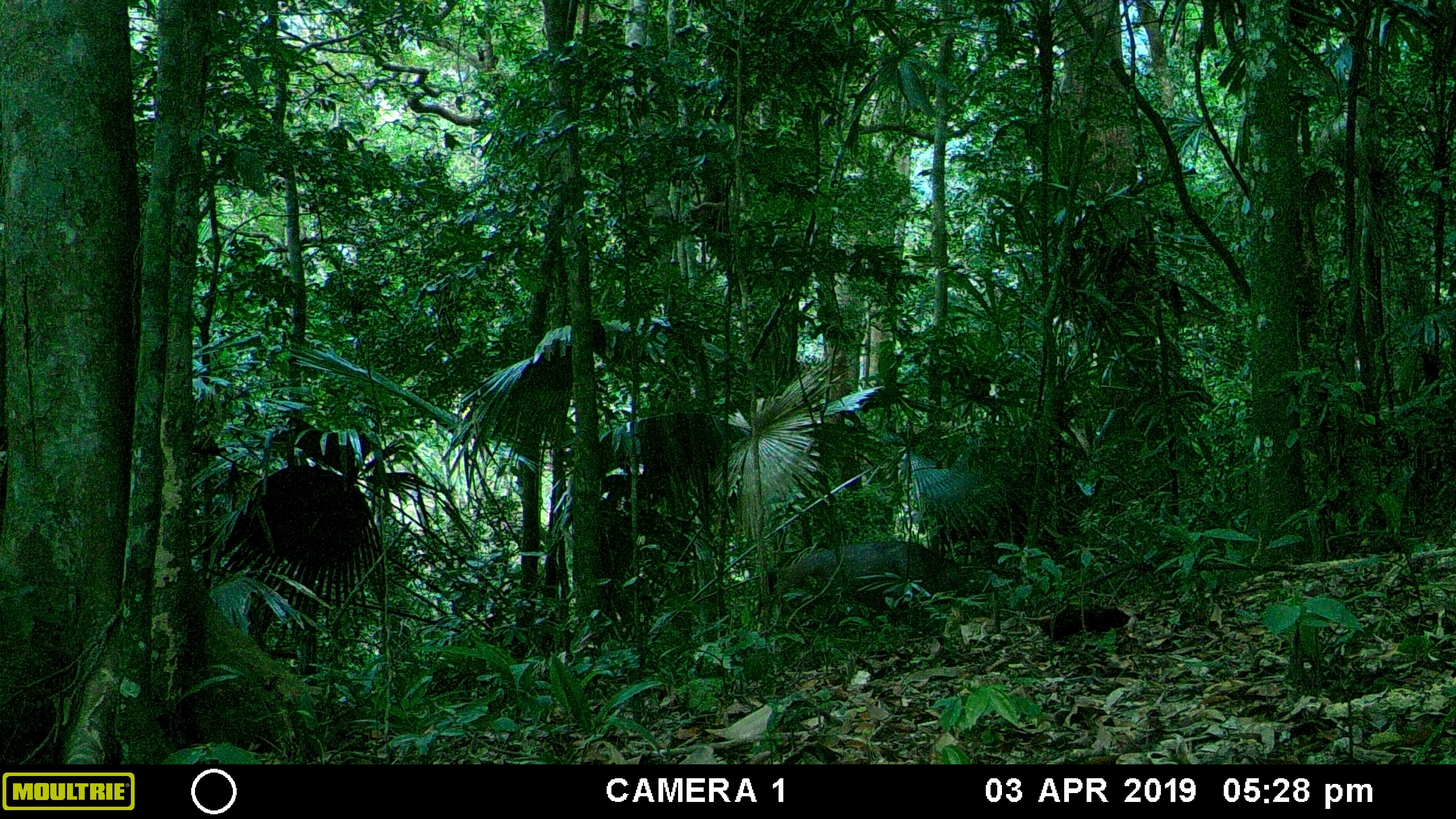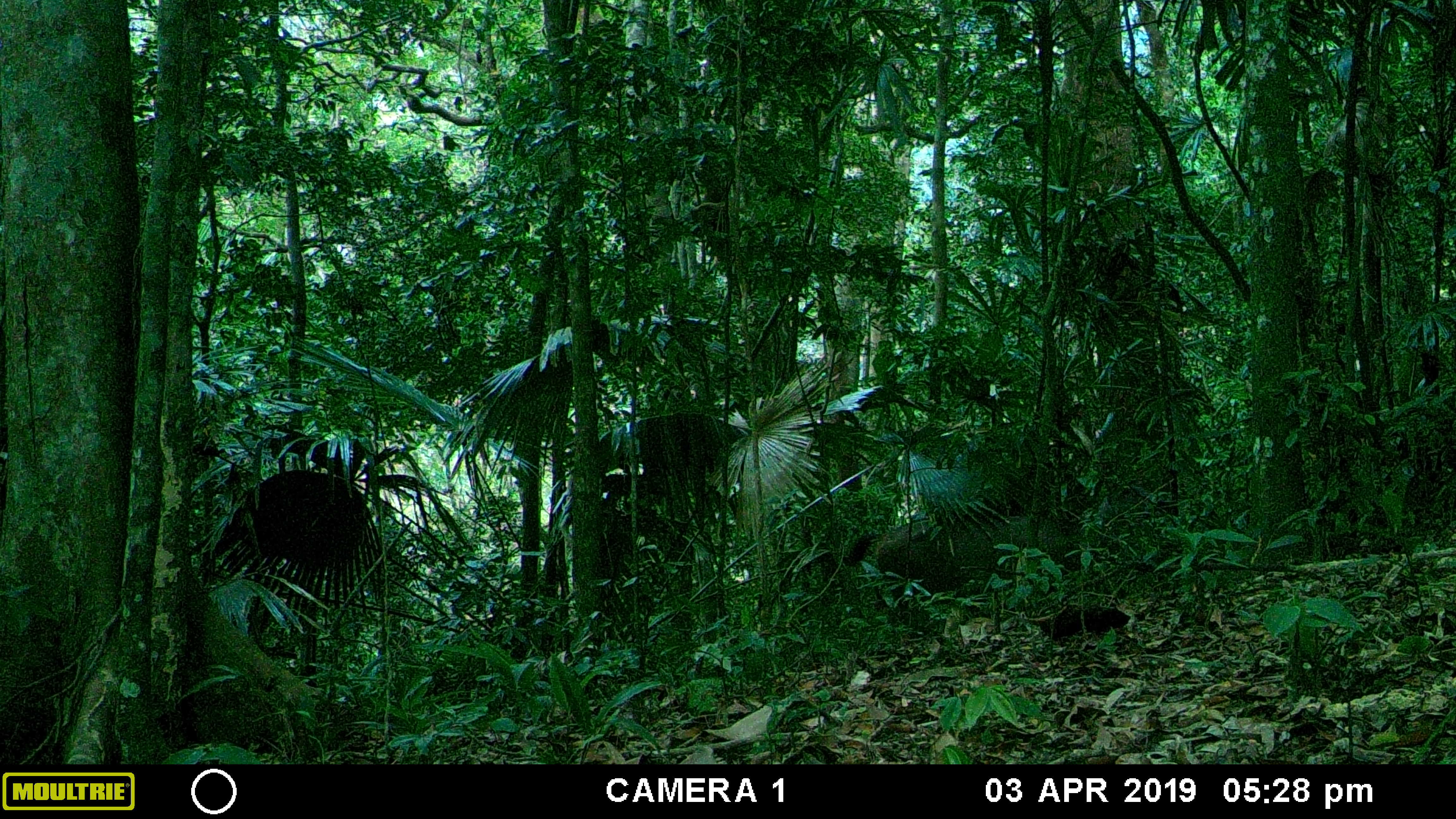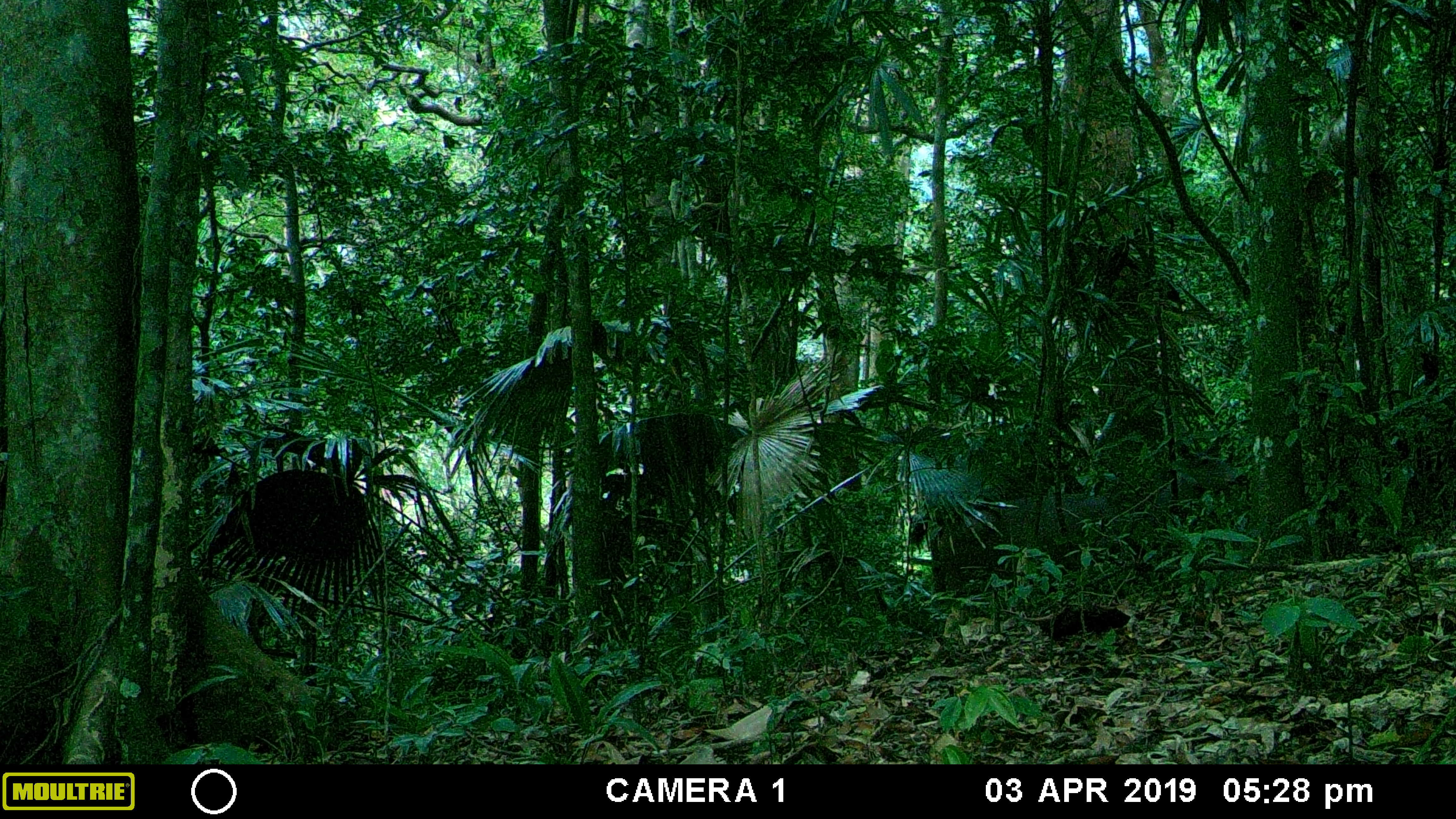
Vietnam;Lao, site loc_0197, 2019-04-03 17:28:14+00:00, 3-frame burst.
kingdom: Animalia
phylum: Chordata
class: Mammalia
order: Artiodactyla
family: Cervidae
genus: Rusa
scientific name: Rusa unicolor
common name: sambar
Sambar (Rusa unicolor). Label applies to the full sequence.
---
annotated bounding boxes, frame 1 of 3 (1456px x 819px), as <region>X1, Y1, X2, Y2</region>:
sambar: <region>770, 541, 968, 614</region>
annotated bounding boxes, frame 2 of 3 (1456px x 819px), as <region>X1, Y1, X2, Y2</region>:
sambar: <region>874, 514, 1077, 610</region>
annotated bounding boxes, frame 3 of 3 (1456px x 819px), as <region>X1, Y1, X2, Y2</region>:
sambar: <region>1001, 601, 1131, 639</region>